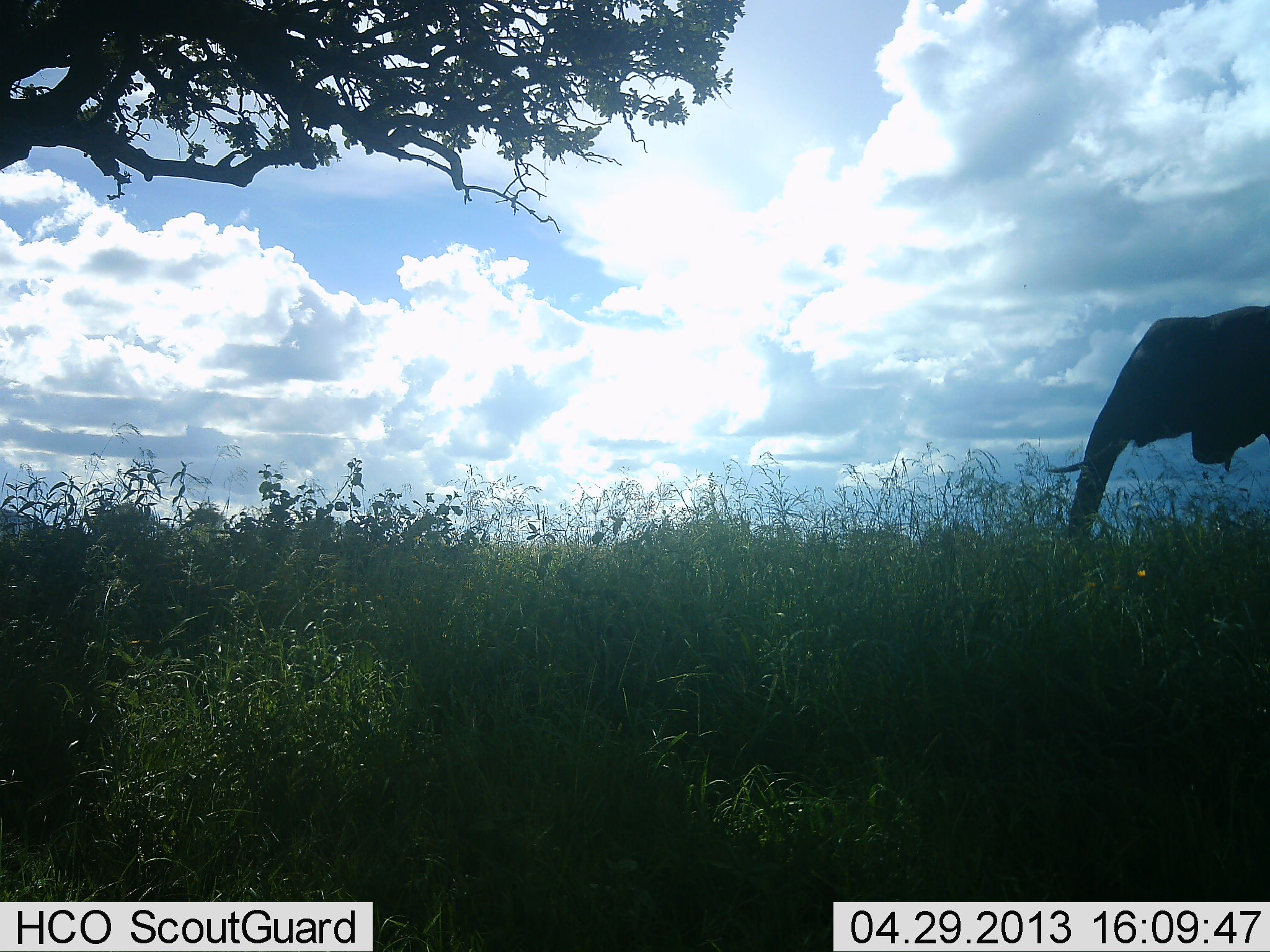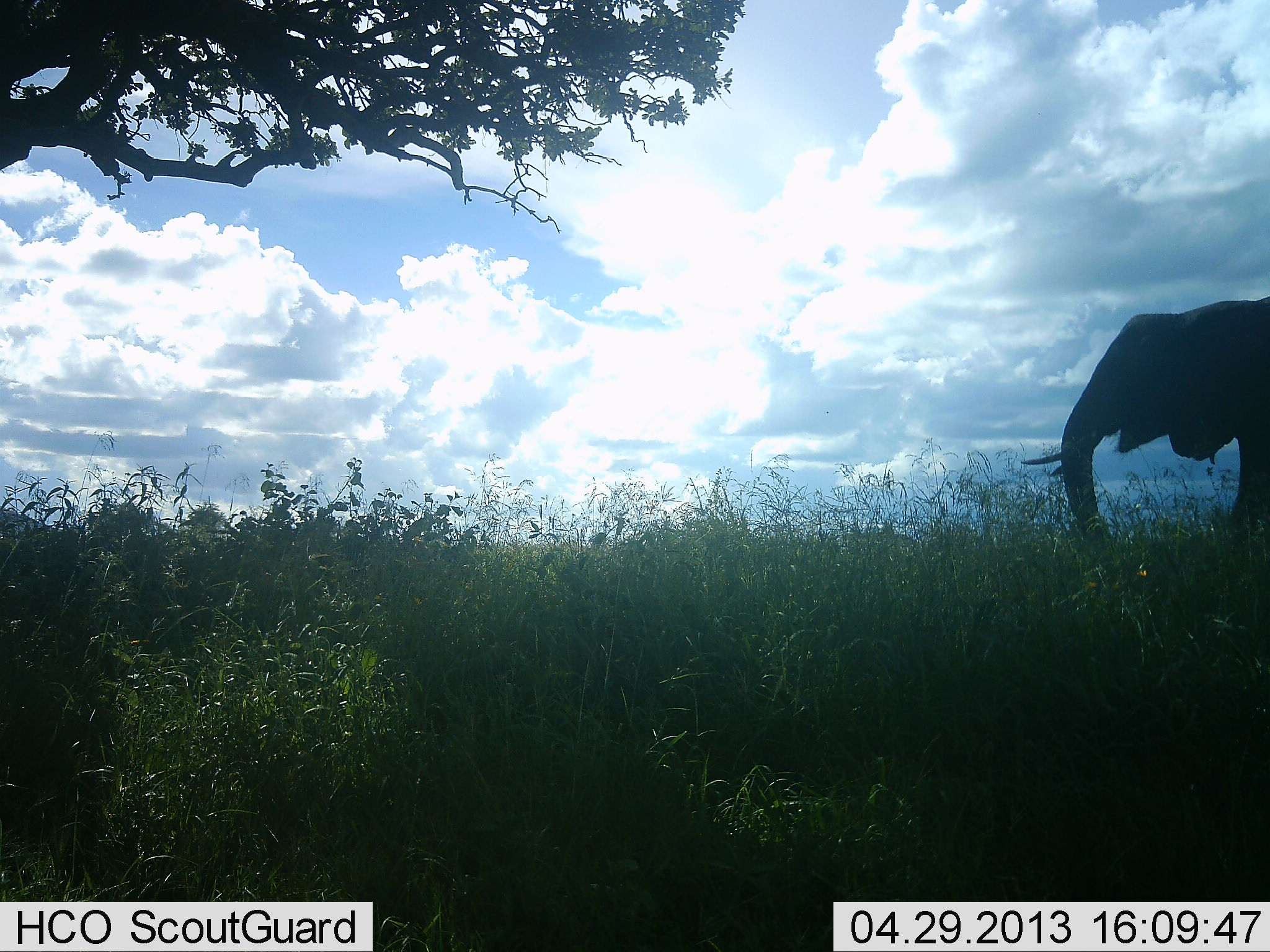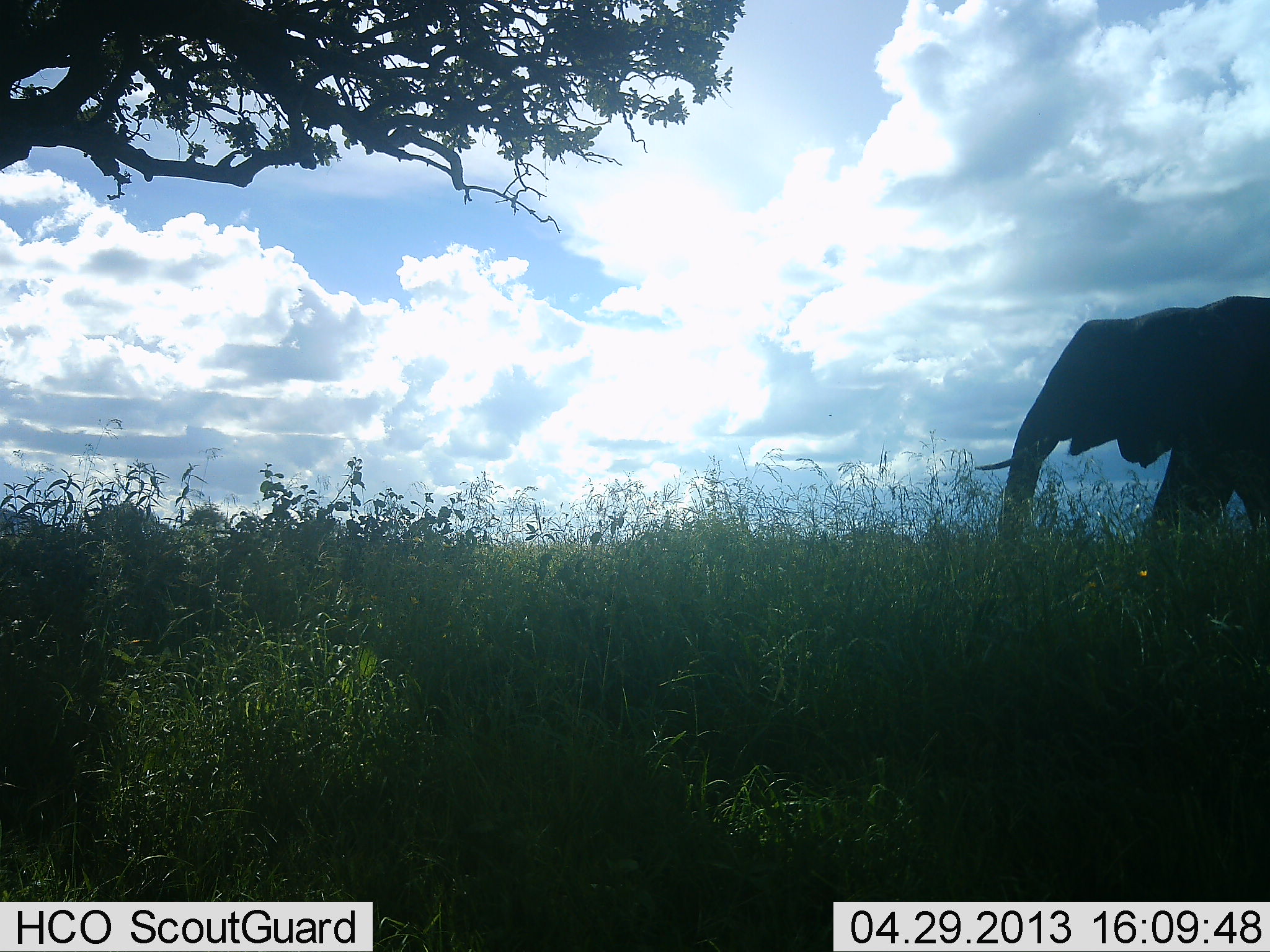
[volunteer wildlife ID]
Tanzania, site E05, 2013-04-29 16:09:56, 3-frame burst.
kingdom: Animalia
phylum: Chordata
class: Mammalia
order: Proboscidea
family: Elephantidae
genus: Loxodonta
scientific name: Loxodonta africana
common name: african bush elephant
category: elephant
Elephant (african bush elephant) (Loxodonta africana), count 1. Behavior (volunteer vote fractions): standing 8%, resting 0%, moving 84%, interacting 0%. Young present (vote fraction): 0%. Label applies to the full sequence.